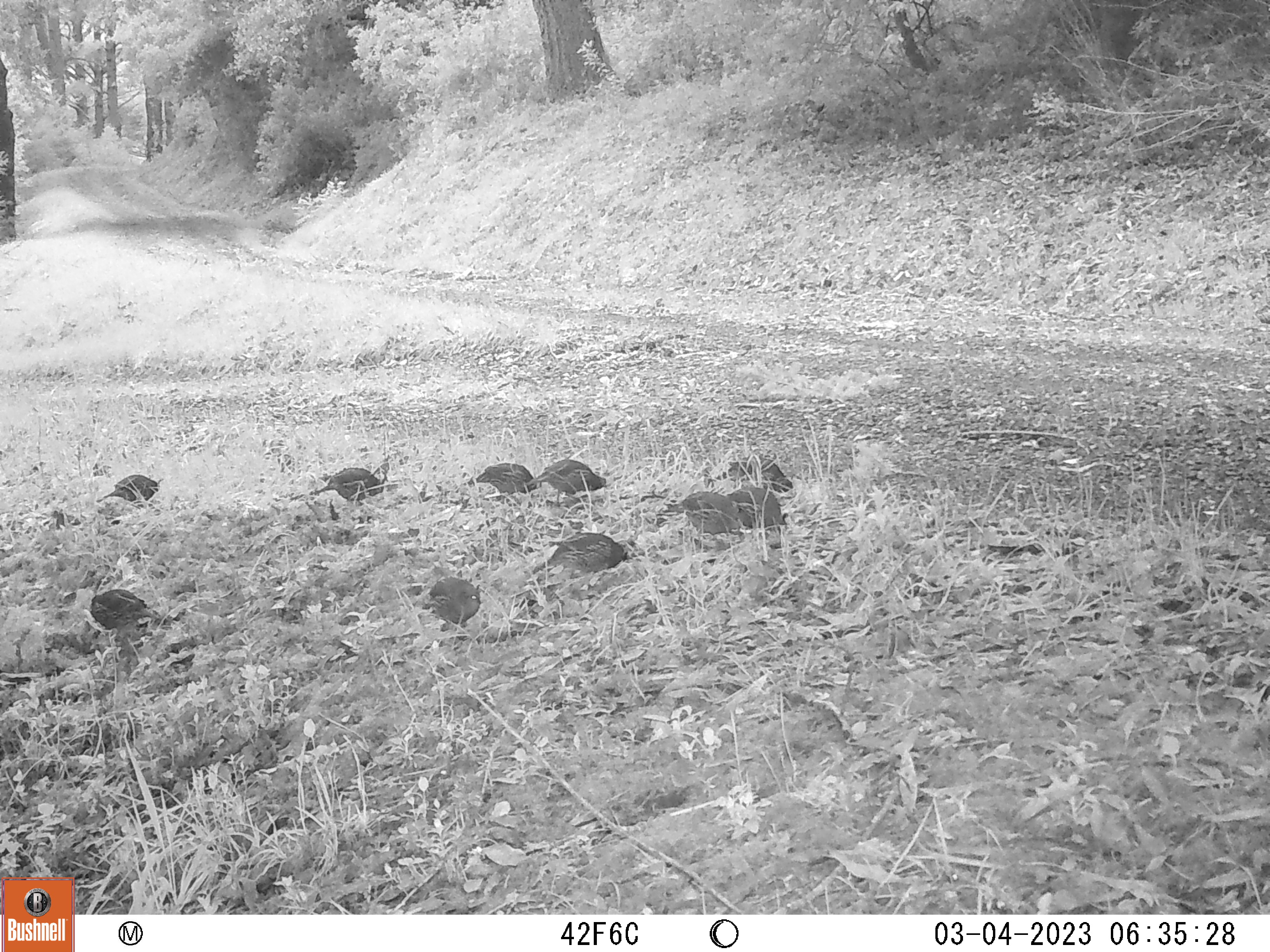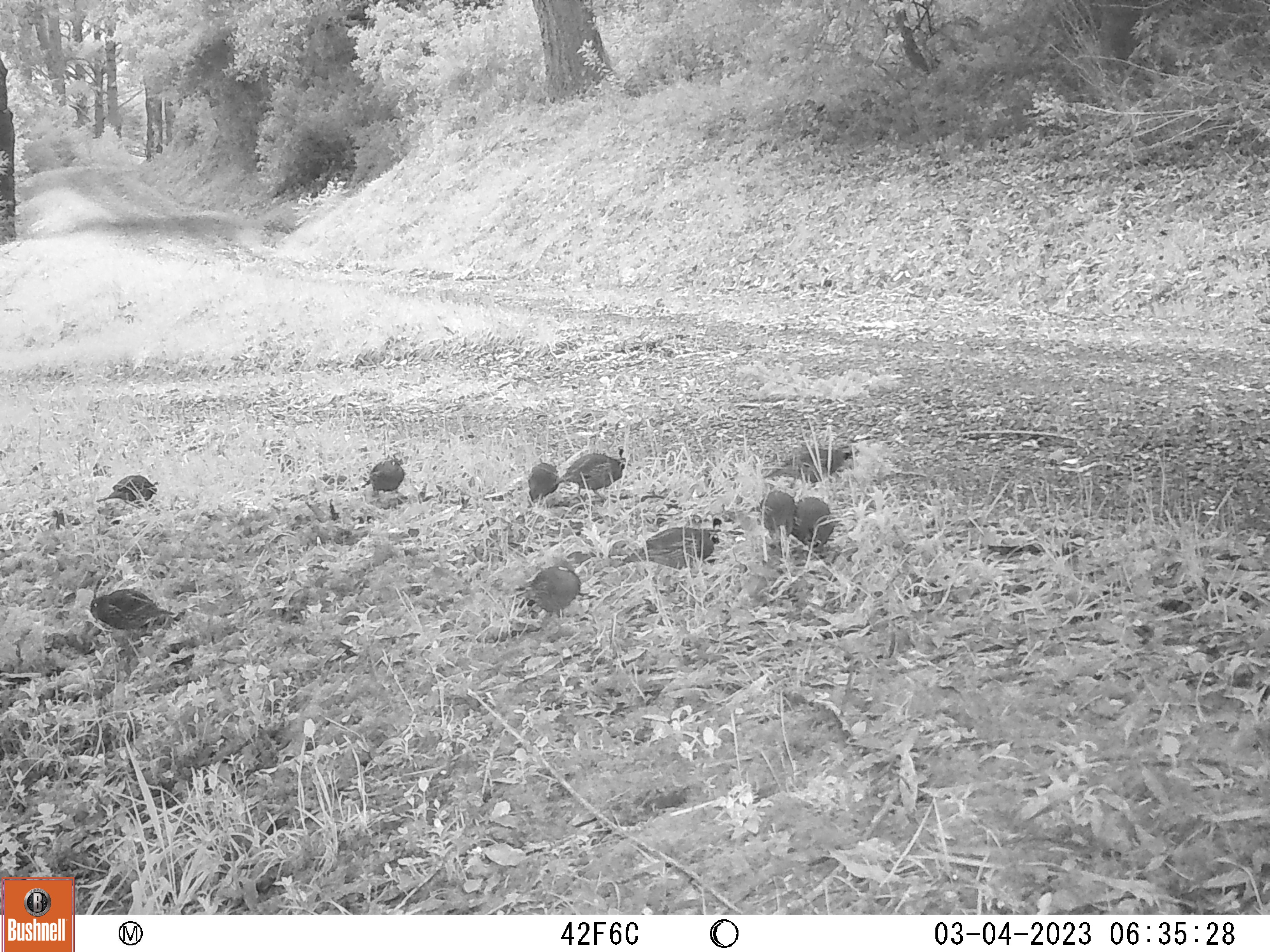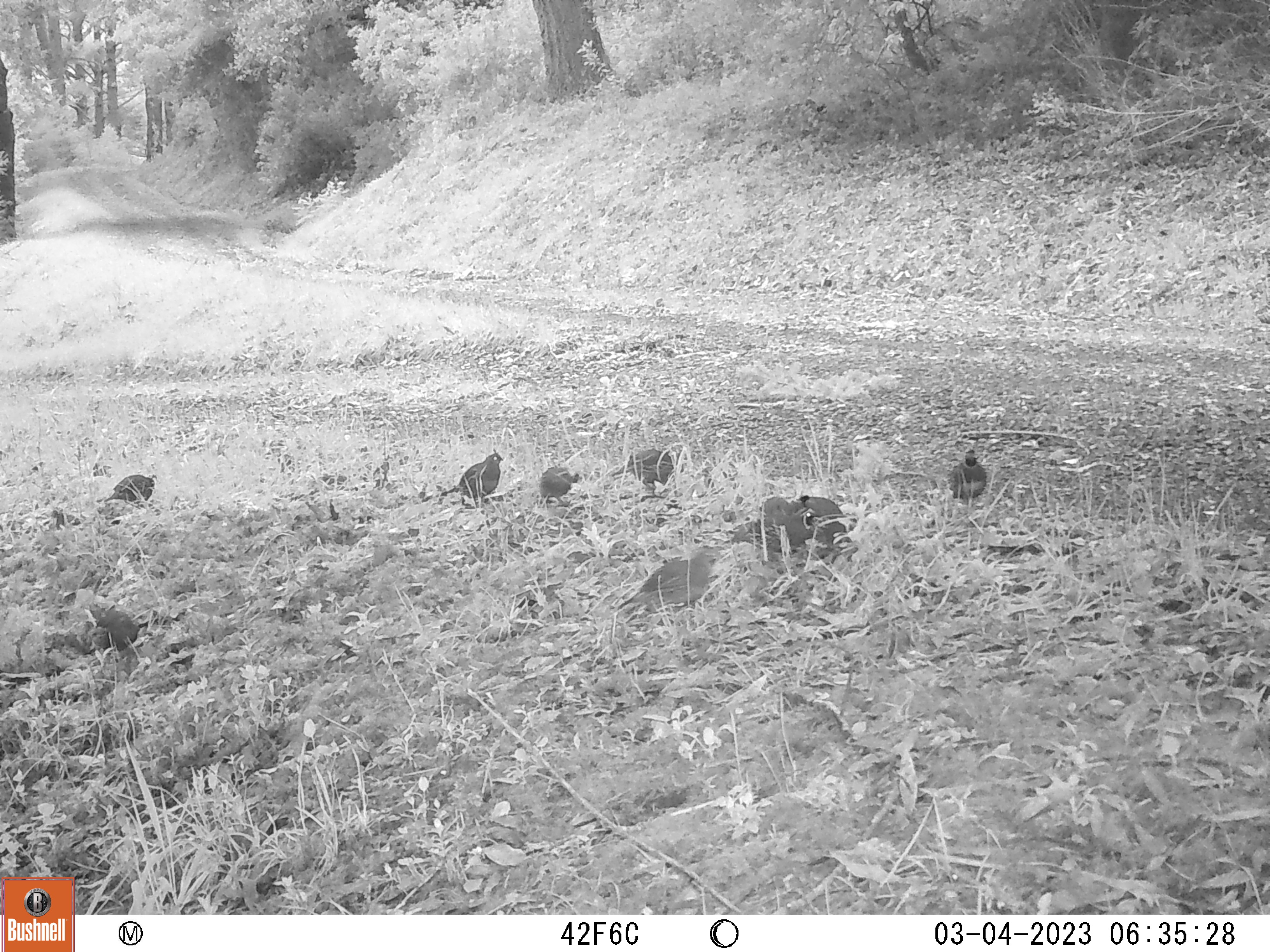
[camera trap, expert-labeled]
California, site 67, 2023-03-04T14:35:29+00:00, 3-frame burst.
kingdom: Animalia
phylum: Chordata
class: Aves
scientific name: Aves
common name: bird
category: unknown bird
Unknown bird (bird) (Aves).